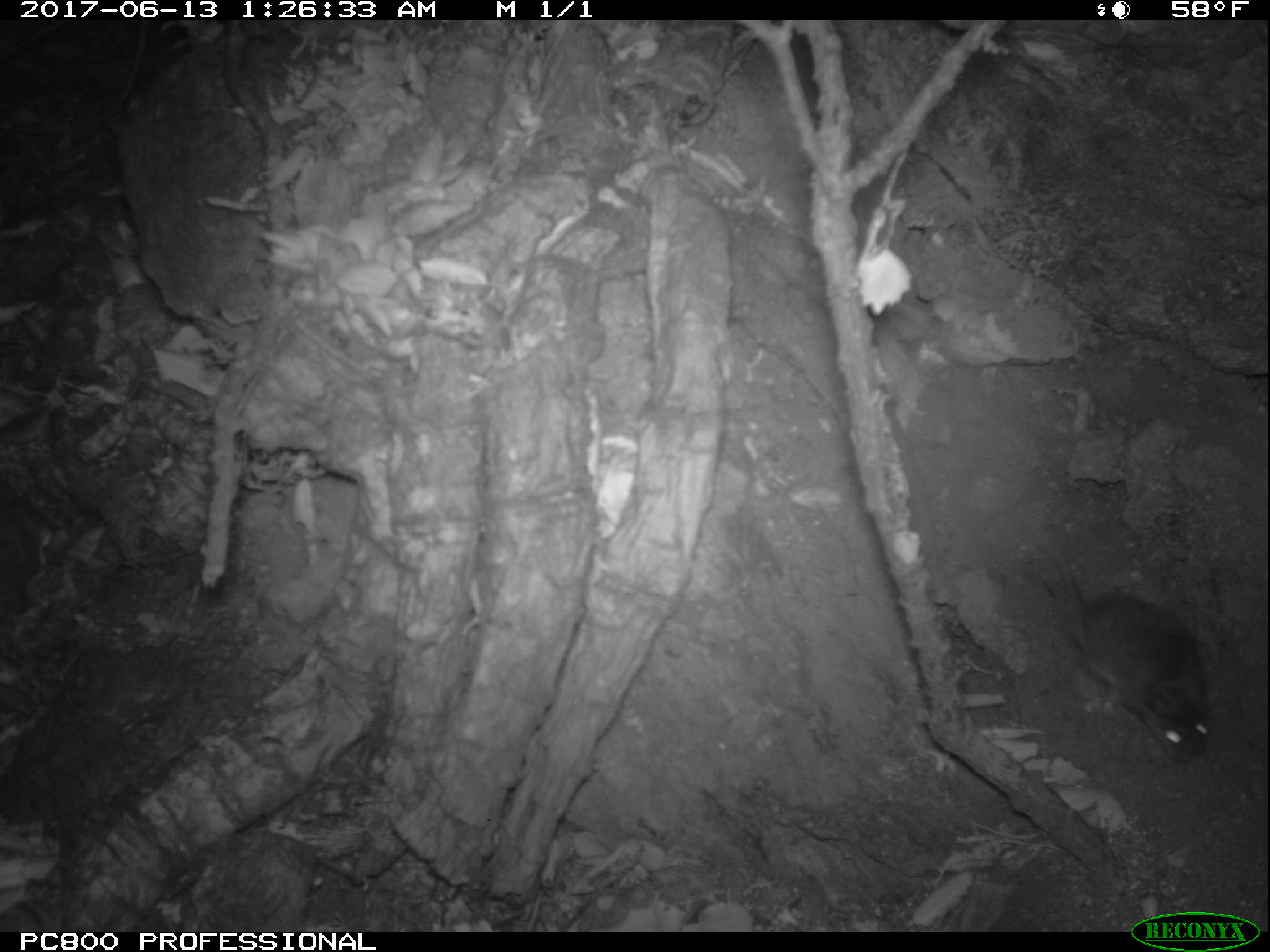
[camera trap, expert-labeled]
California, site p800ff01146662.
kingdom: Animalia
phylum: Chordata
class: Mammalia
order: Rodentia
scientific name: Rodentia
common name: rodent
Rodent (Rodentia).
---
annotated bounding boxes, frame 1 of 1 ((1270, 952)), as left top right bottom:
rodent: 1044 541 1212 770